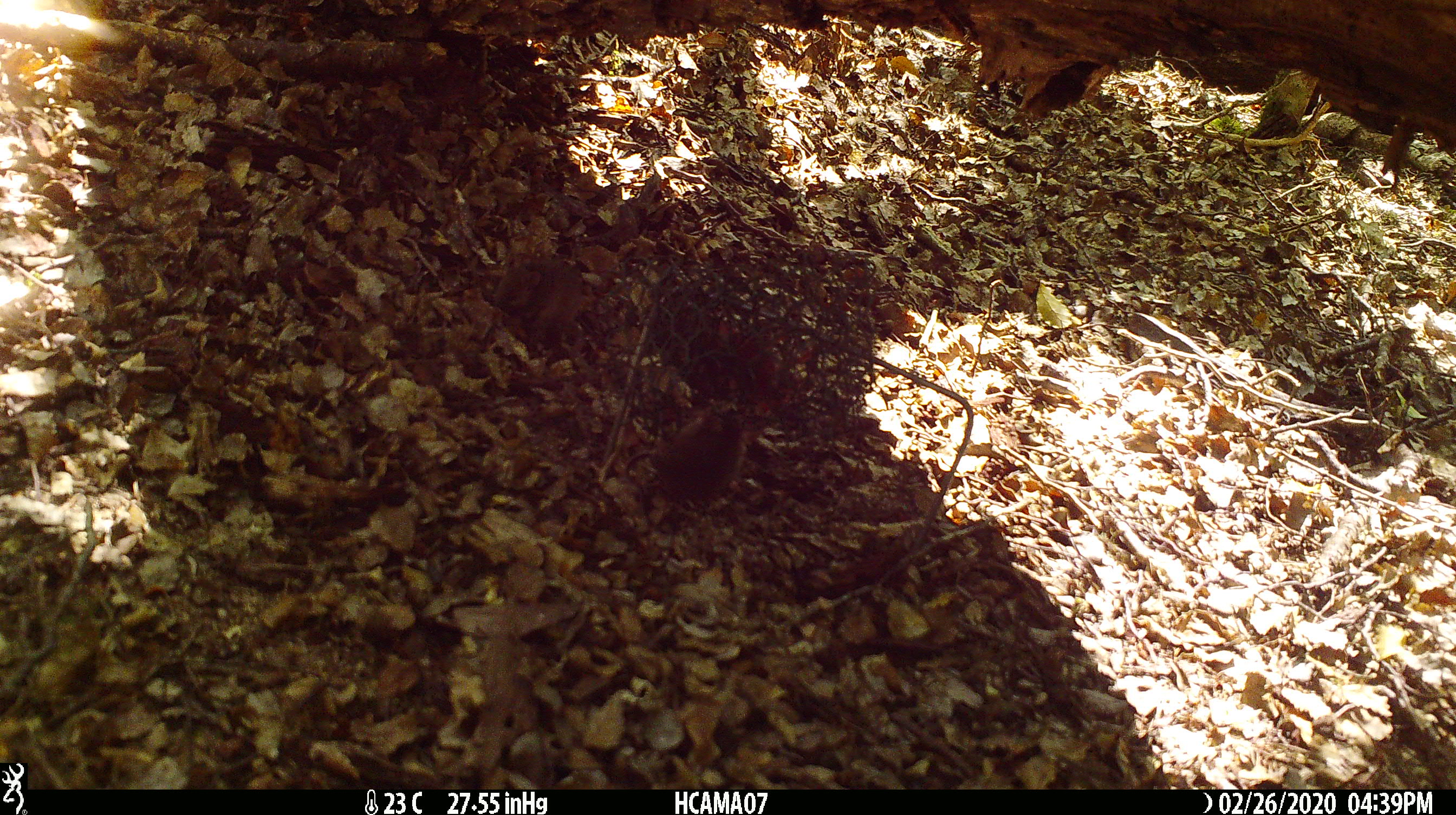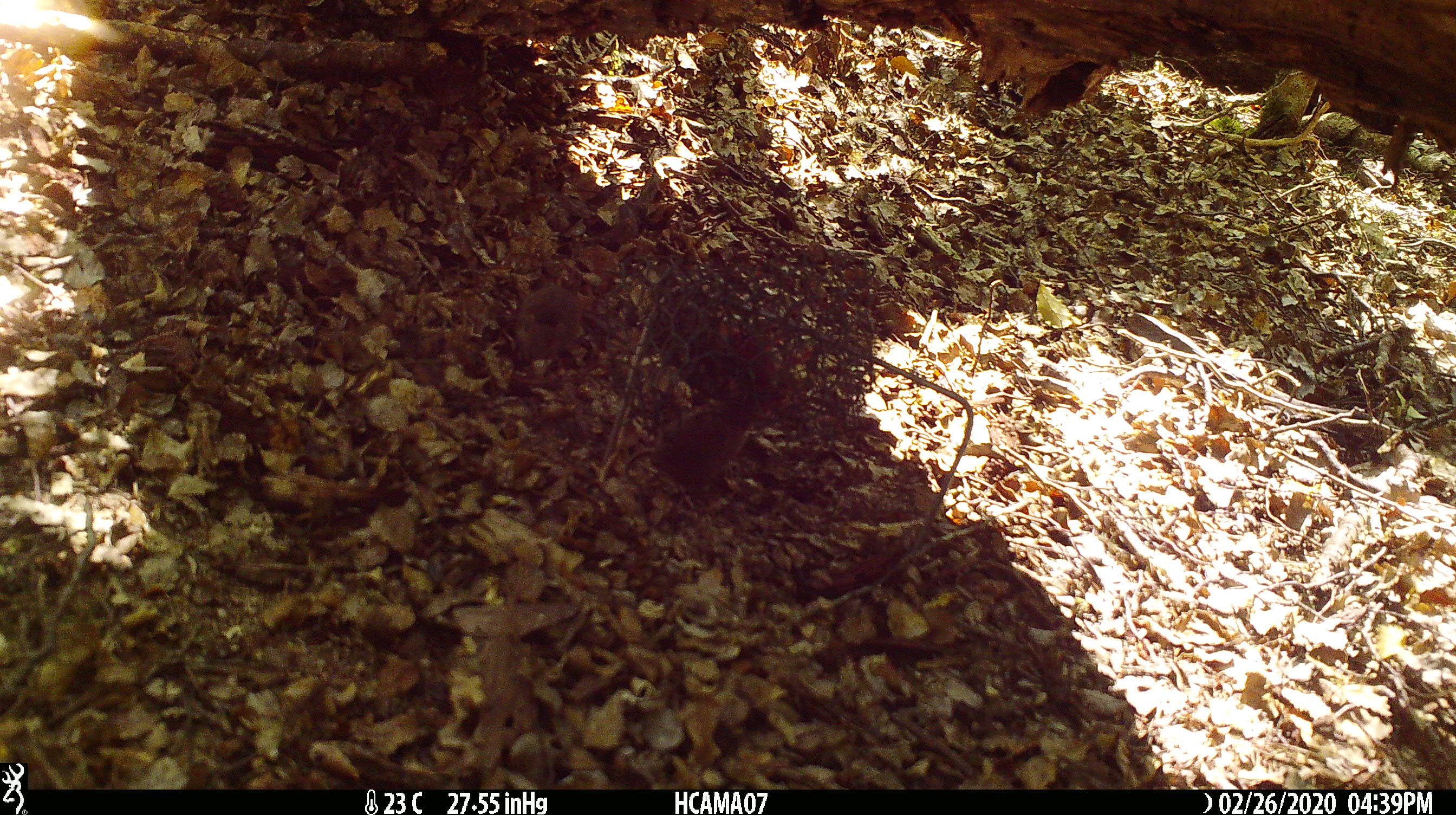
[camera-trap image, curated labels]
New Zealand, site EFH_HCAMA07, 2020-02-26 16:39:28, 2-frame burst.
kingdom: Animalia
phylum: Chordata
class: Mammalia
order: Rodentia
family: Muridae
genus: Mus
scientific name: Mus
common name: mouse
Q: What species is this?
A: Mouse (Mus).